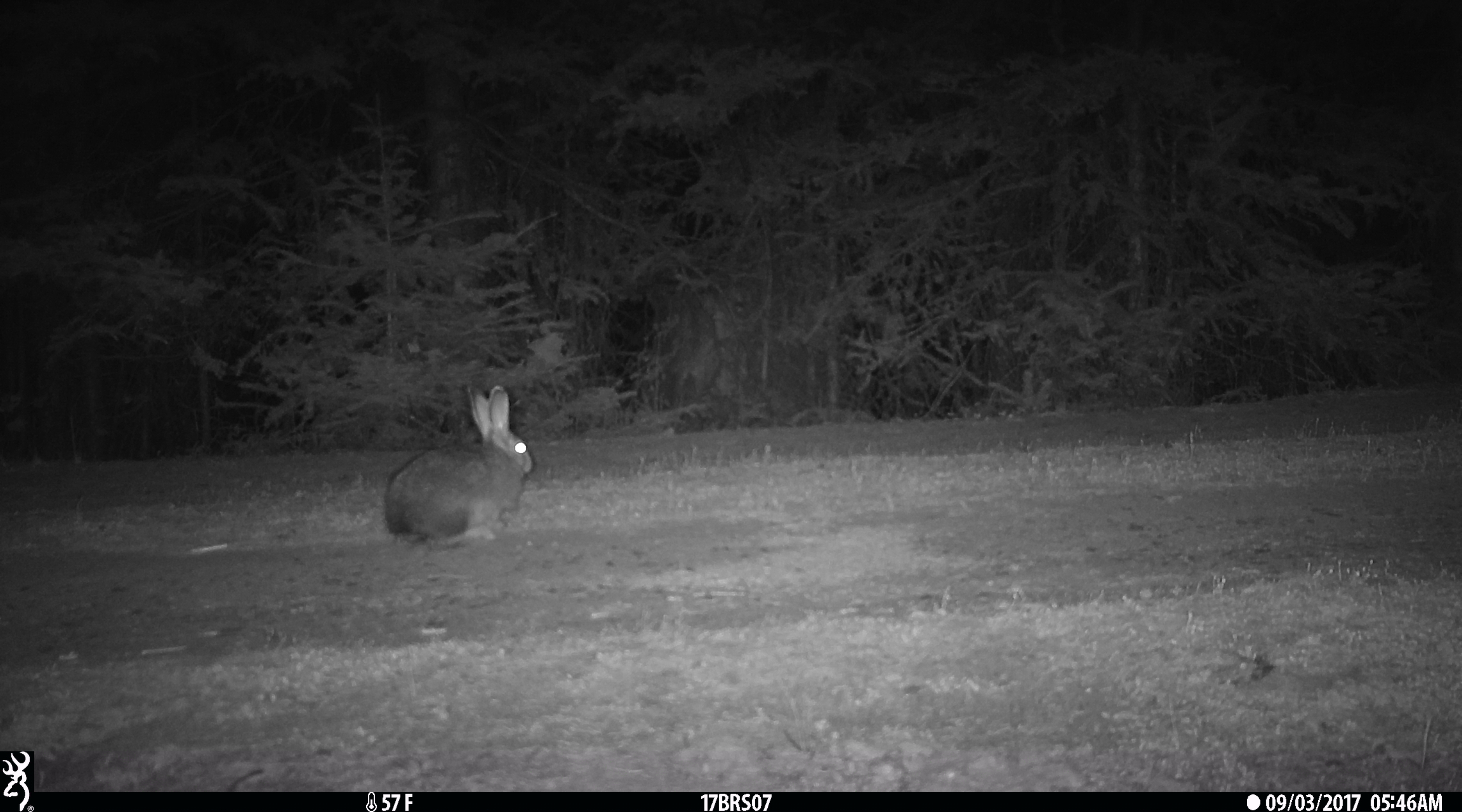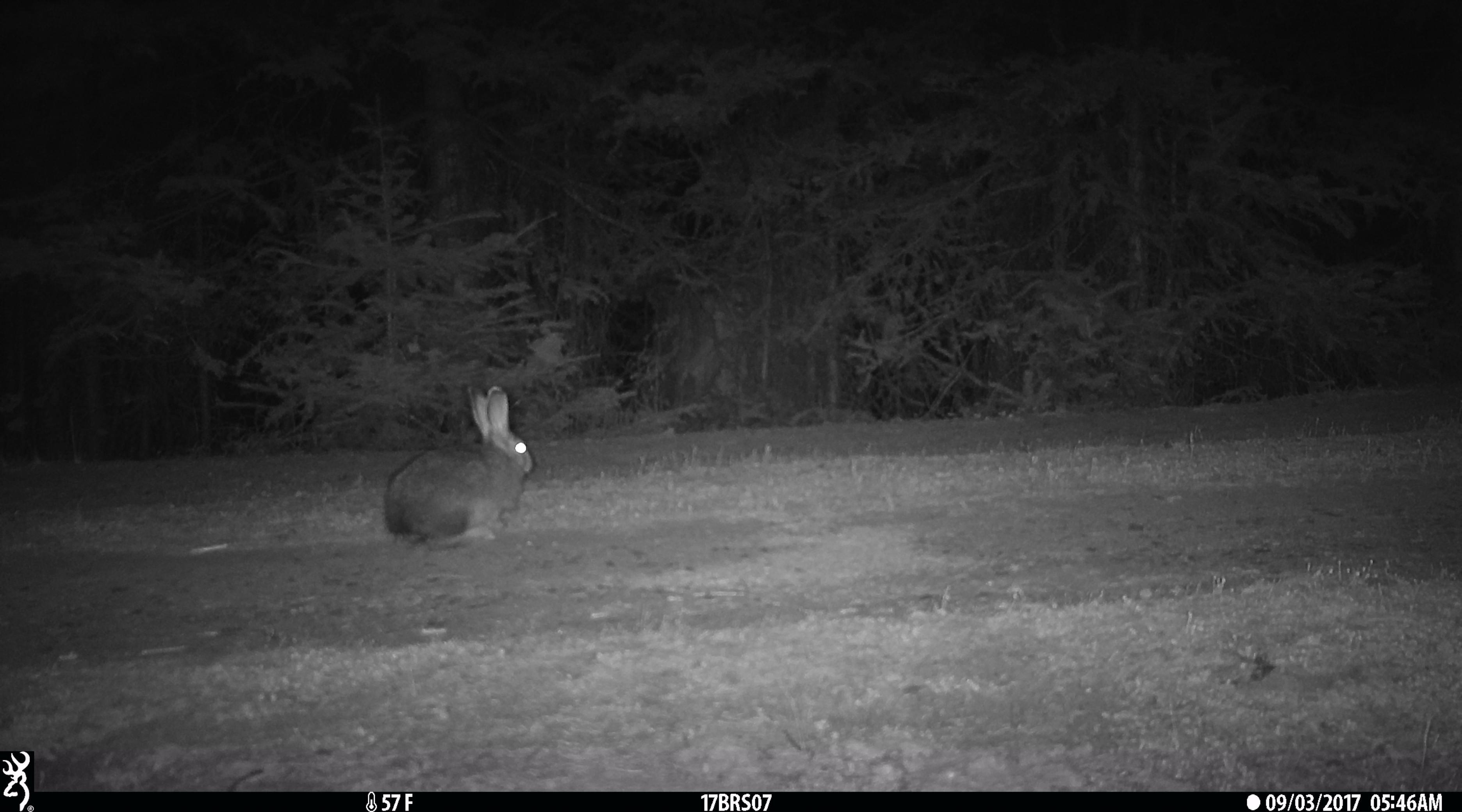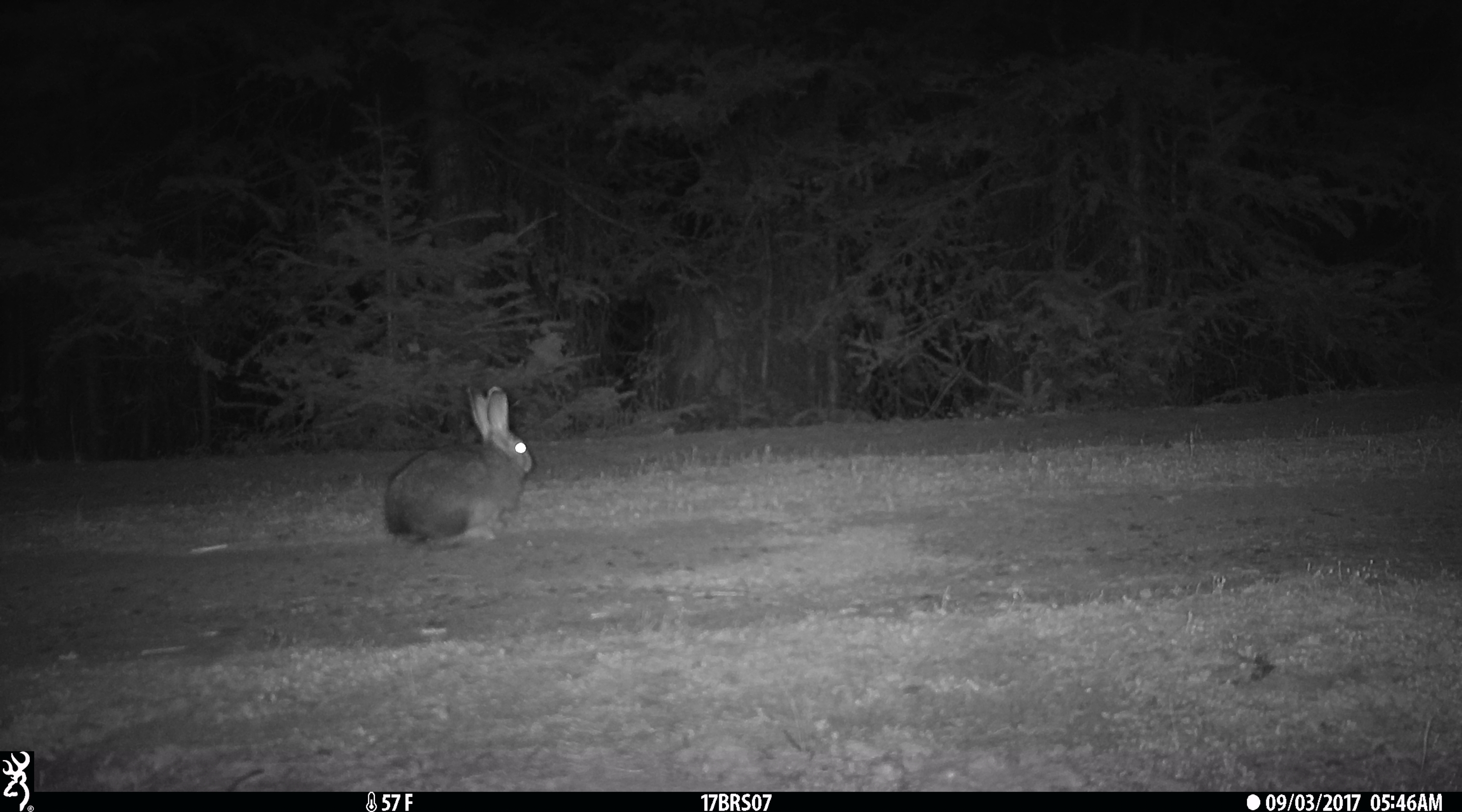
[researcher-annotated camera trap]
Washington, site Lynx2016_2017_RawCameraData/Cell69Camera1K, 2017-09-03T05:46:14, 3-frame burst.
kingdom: Animalia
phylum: Chordata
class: Mammalia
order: Lagomorpha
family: Leporidae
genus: Lepus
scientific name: Lepus americanus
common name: snowshoe hare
Lepus americanus (snowshoe hare). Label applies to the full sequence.